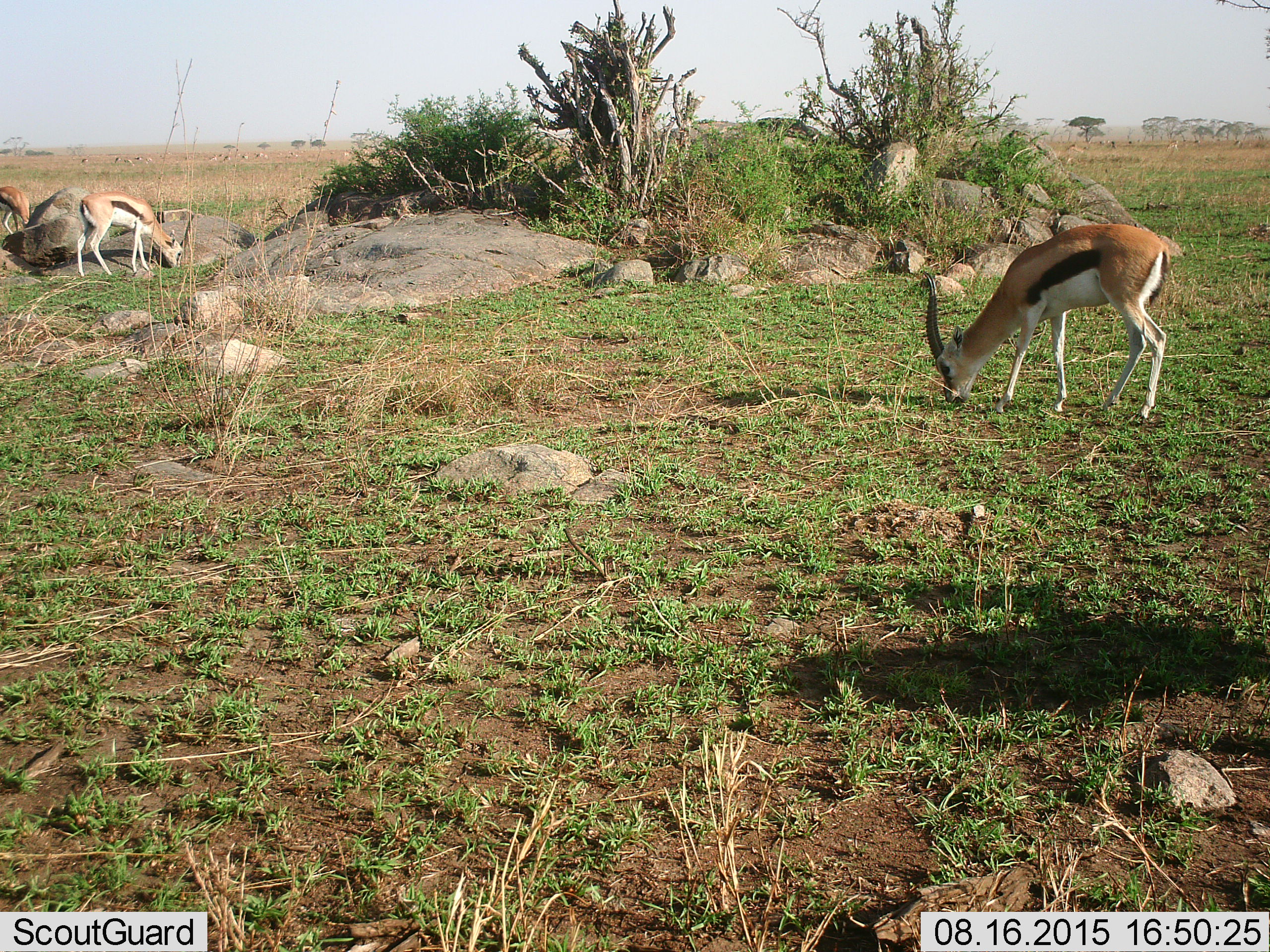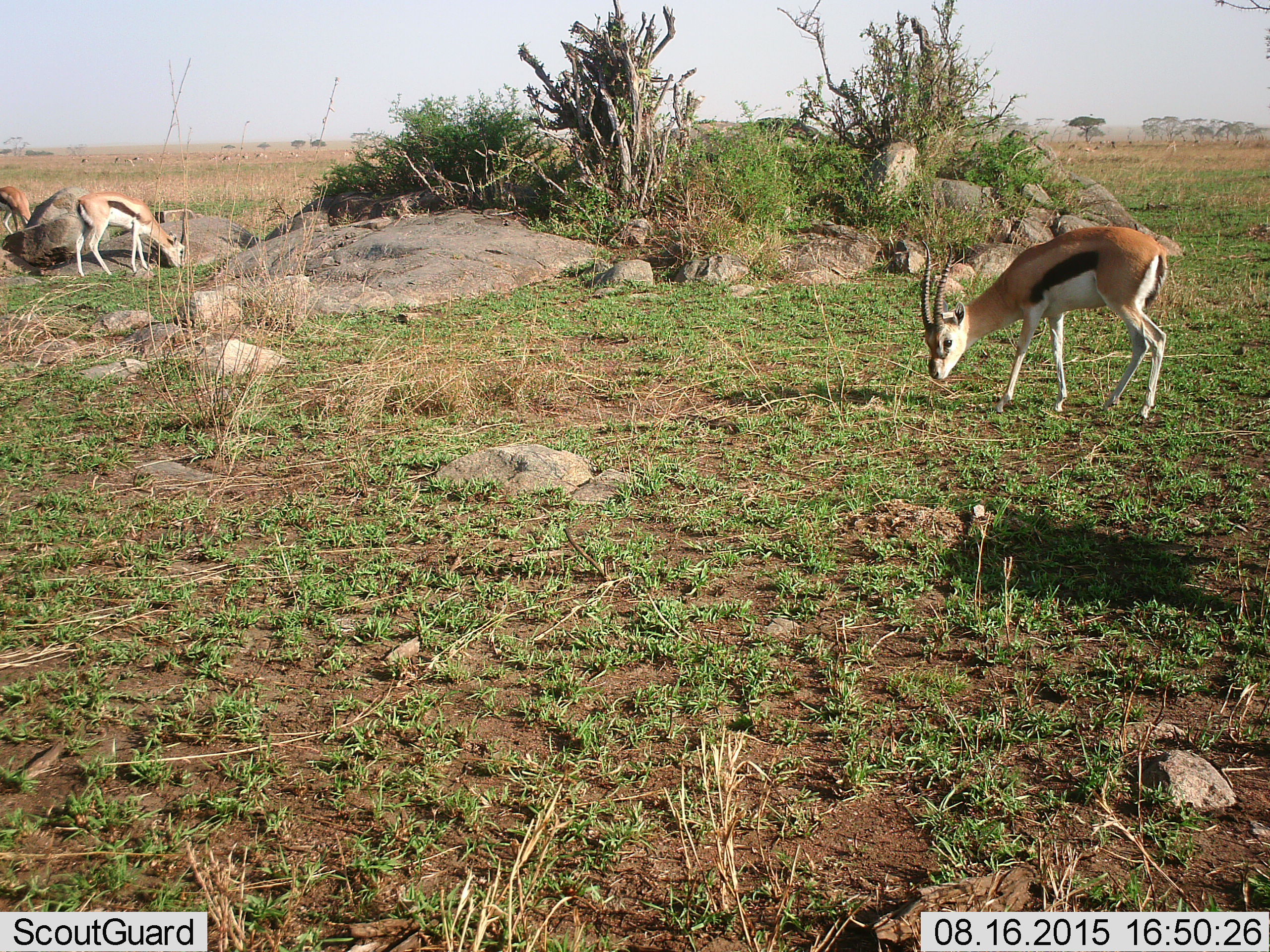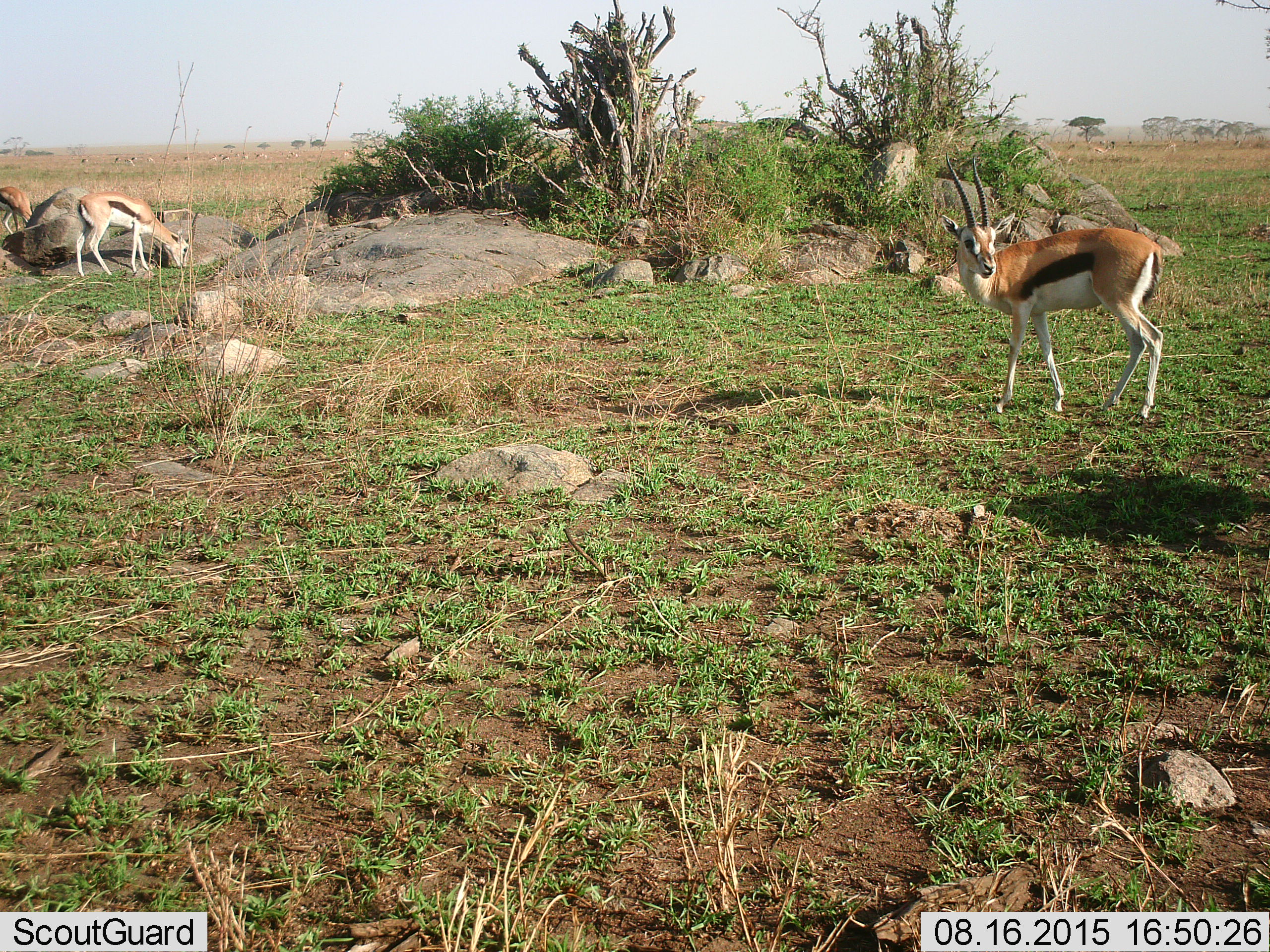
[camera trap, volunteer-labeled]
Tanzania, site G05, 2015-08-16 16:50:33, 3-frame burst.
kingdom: Animalia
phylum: Chordata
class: Mammalia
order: Artiodactyla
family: Bovidae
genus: Eudorcas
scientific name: Eudorcas thomsonii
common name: thomson's gazelle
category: gazellethomsons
Gazellethomsons (thomson's gazelle) (Eudorcas thomsonii), count 11-50. Behavior (volunteer vote fractions): standing 20%, resting 0%, moving 13%, interacting 0%. Young present (vote fraction): 0%. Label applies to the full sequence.